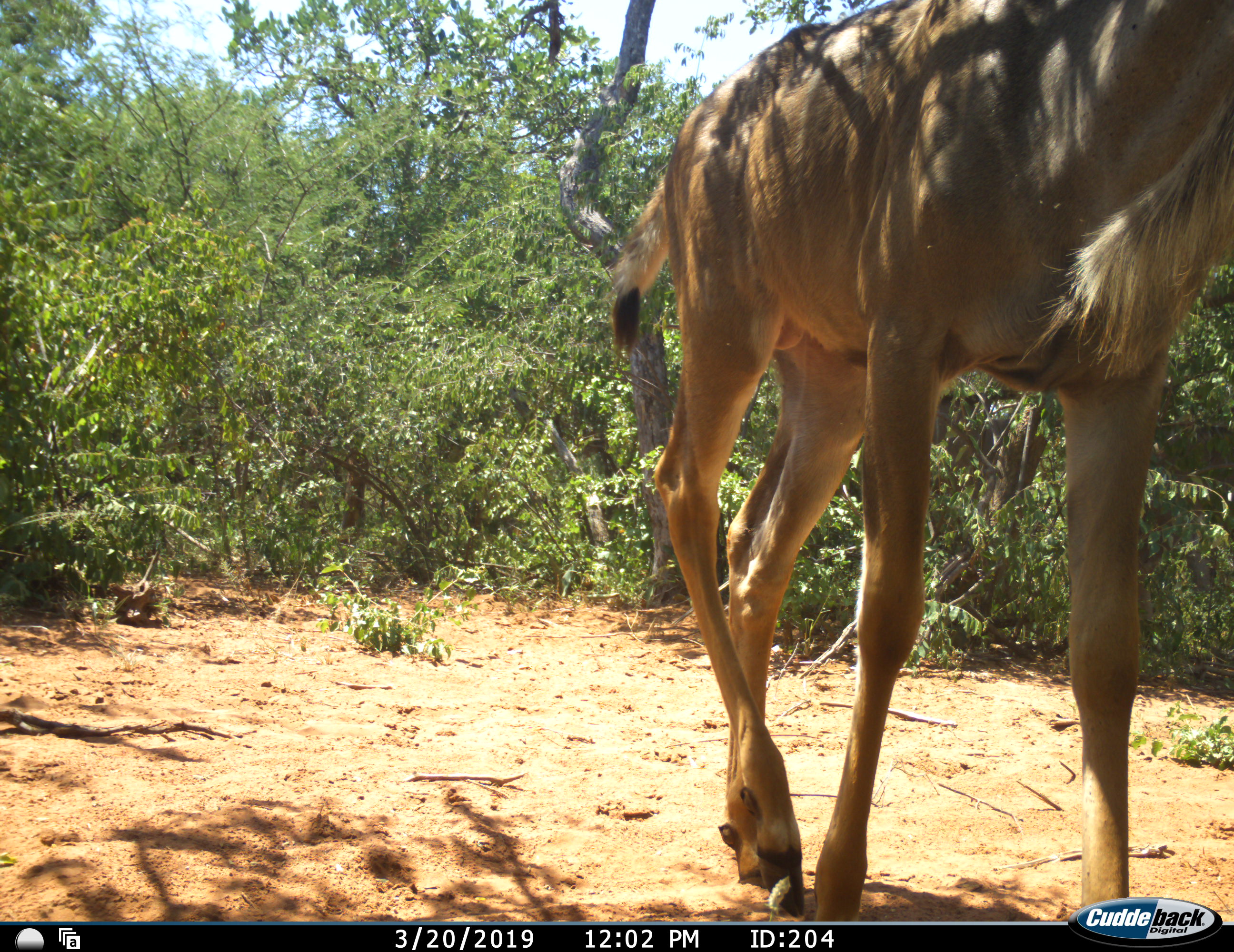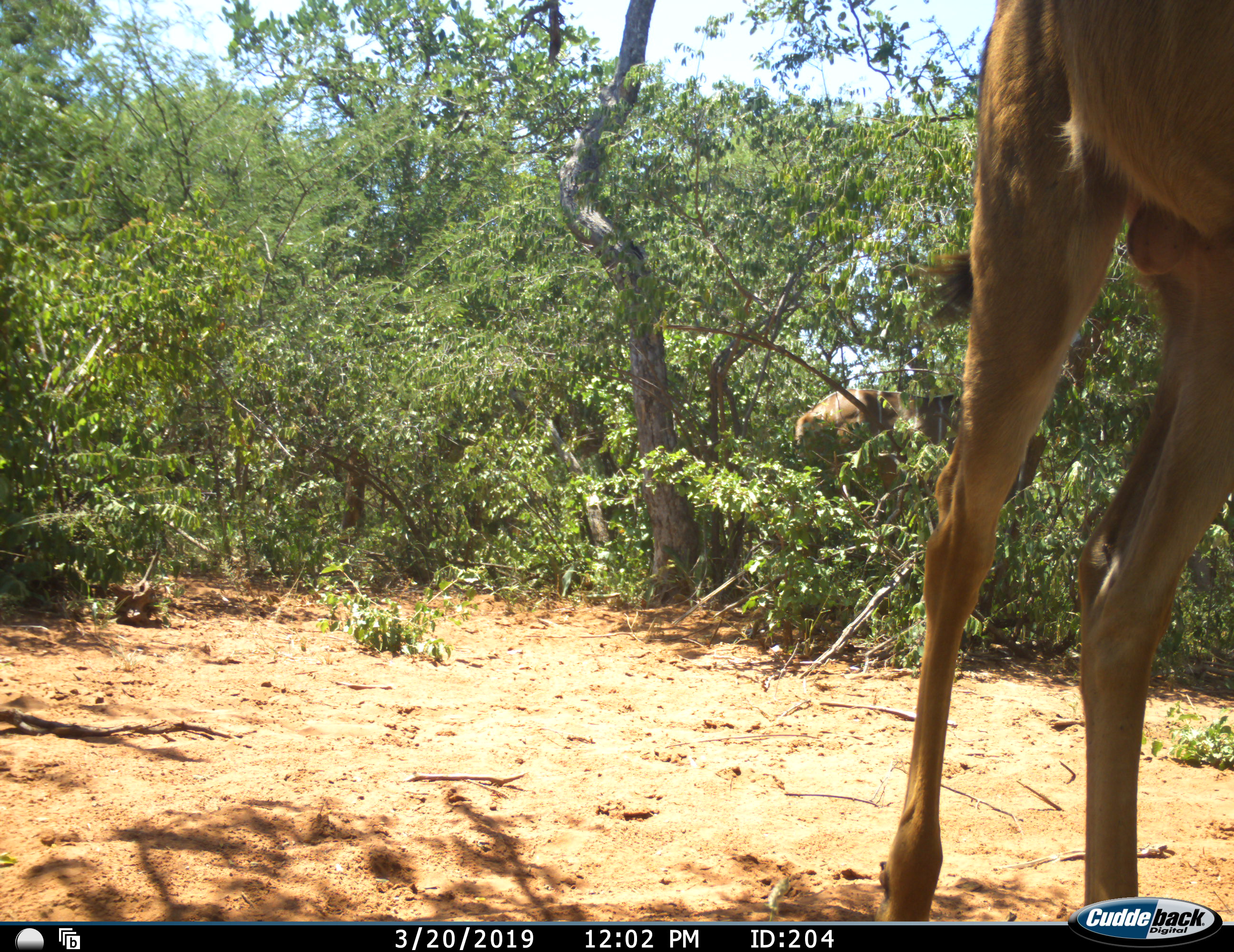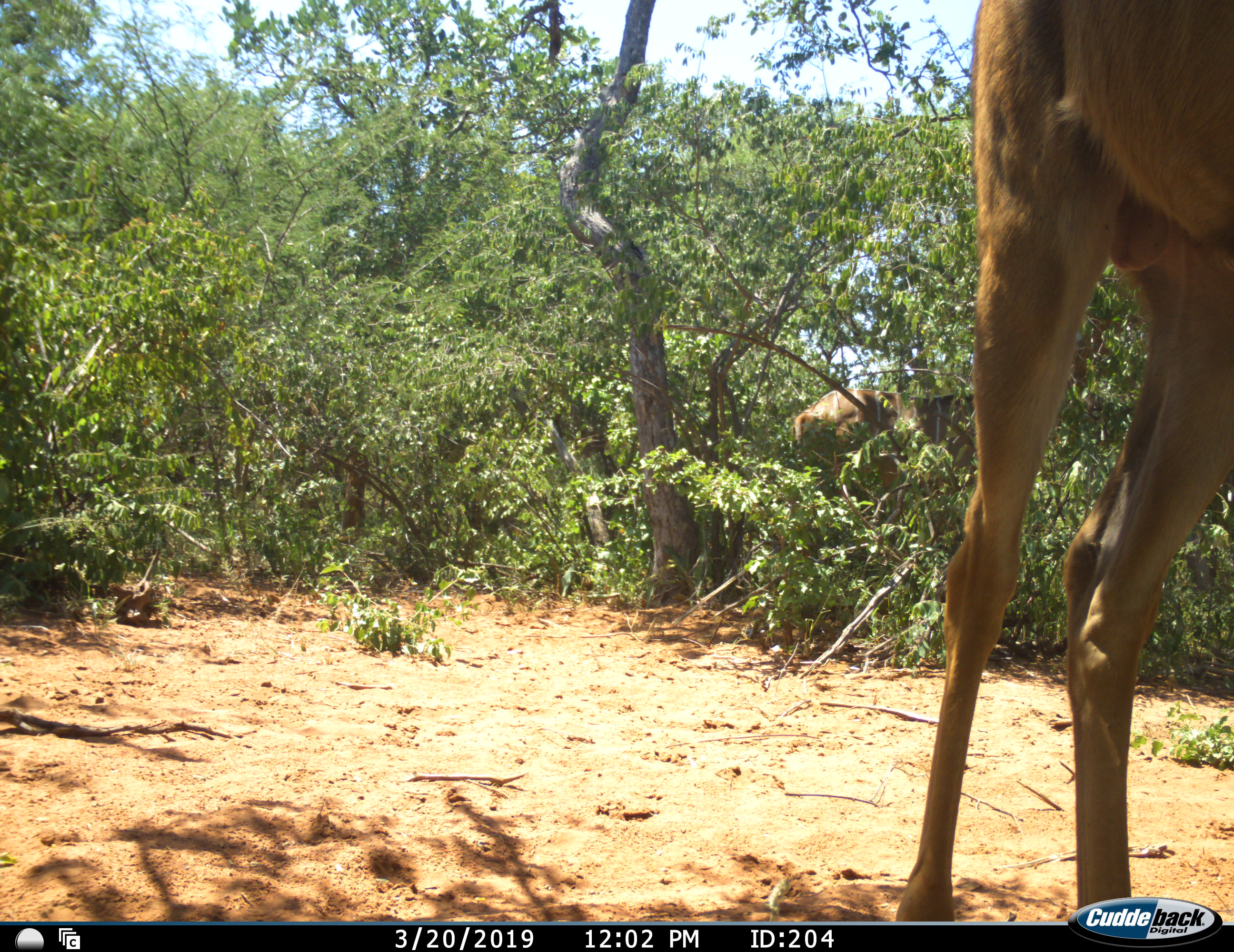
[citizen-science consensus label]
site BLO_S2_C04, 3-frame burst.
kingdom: Animalia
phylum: Chordata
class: Mammalia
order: Artiodactyla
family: Bovidae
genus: Tragelaphus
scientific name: Tragelaphus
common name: kudu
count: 2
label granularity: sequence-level